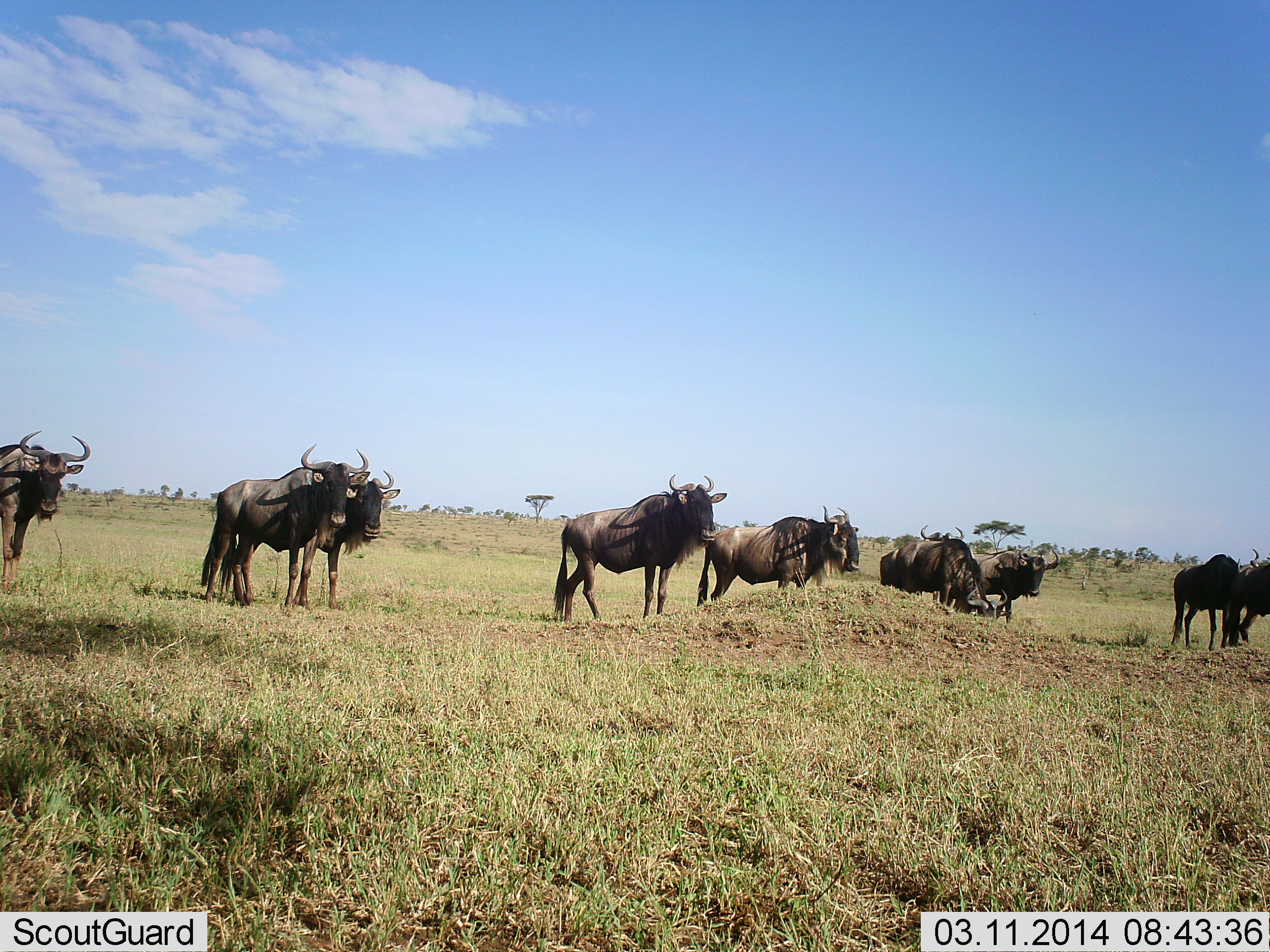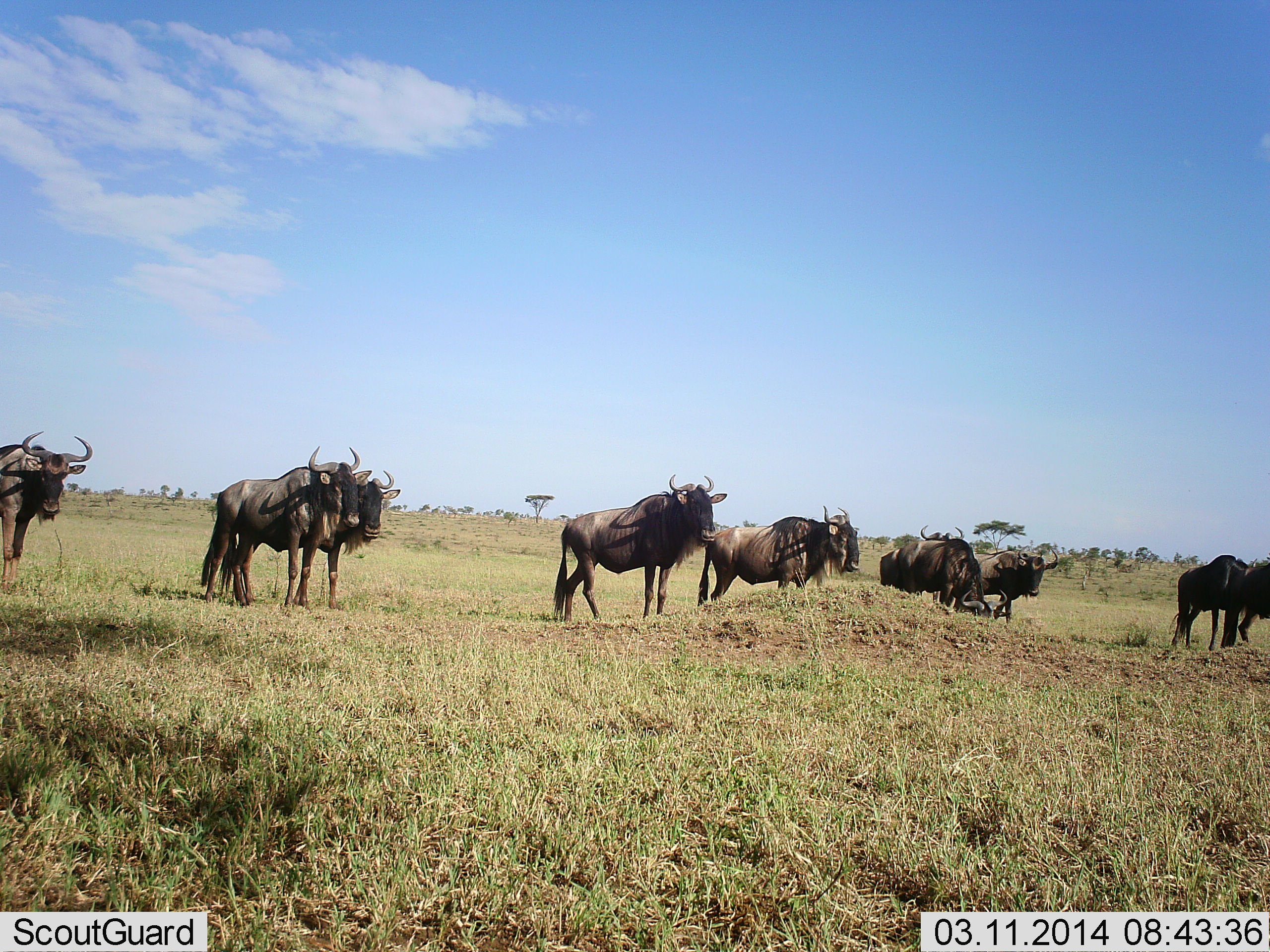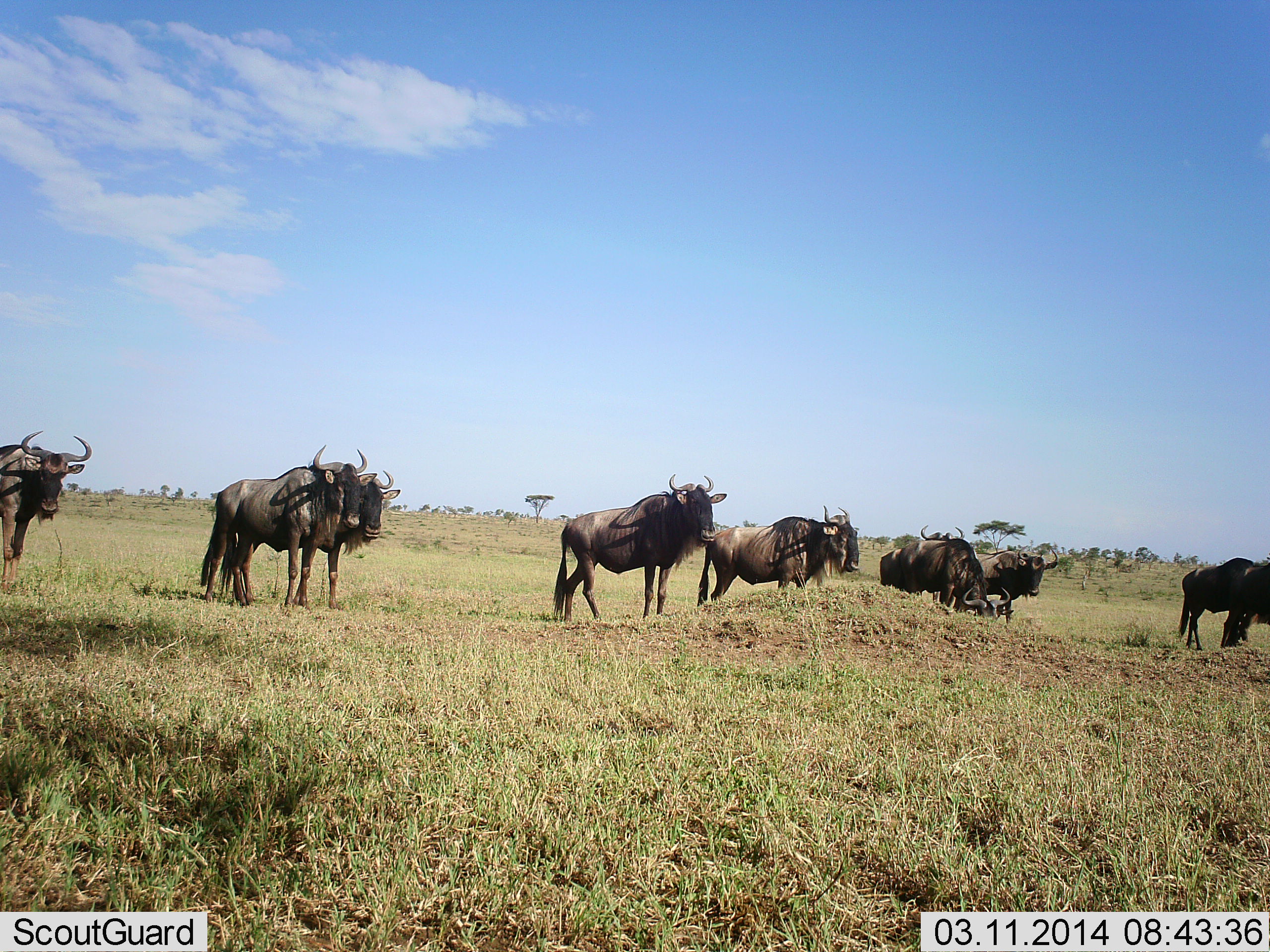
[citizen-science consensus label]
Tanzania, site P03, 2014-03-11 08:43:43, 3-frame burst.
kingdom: Animalia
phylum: Chordata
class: Mammalia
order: Artiodactyla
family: Bovidae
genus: Connochaetes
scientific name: Connochaetes taurinus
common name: blue wildebeest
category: wildebeest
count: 10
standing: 100%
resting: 20%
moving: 0%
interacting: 0%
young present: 0%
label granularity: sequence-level